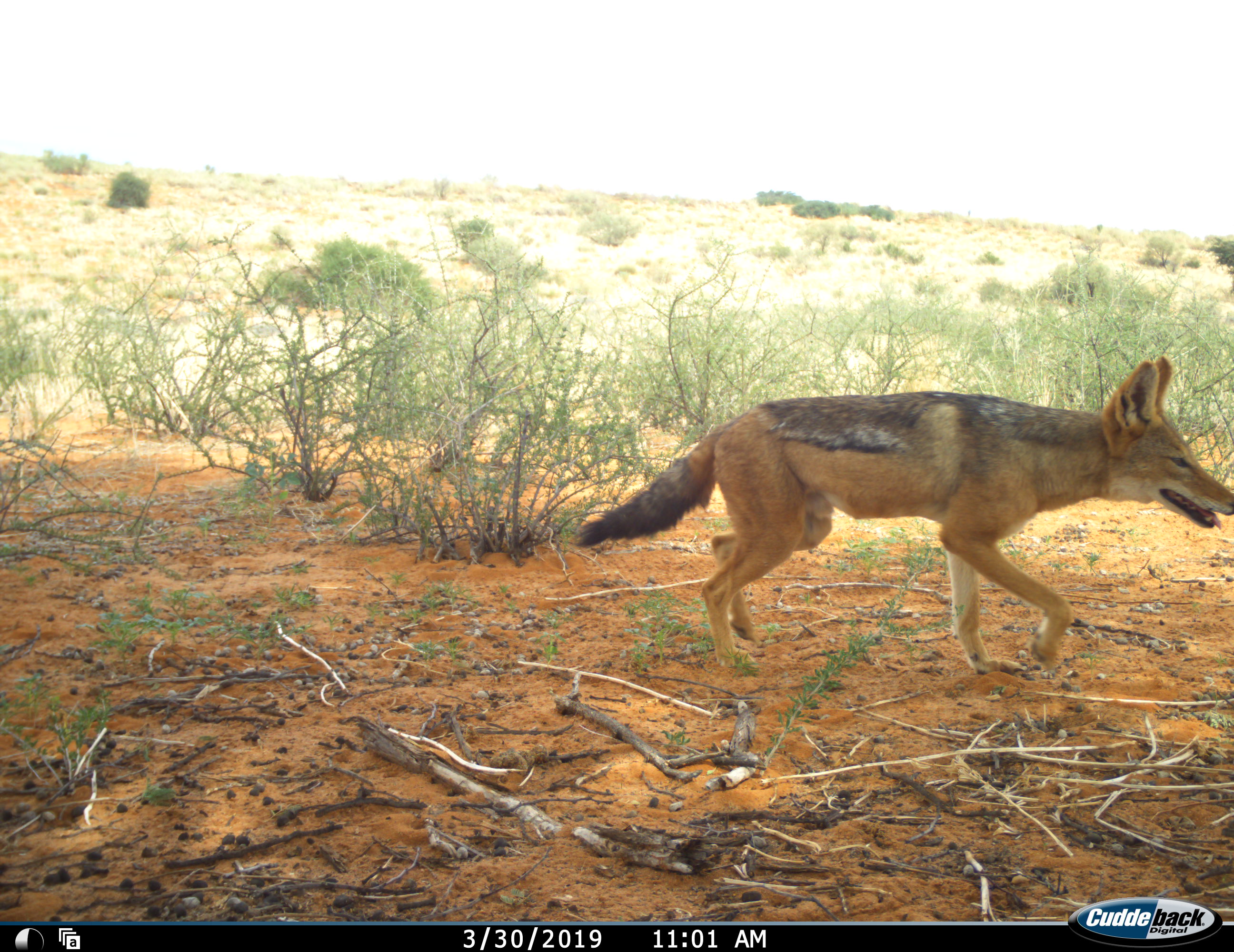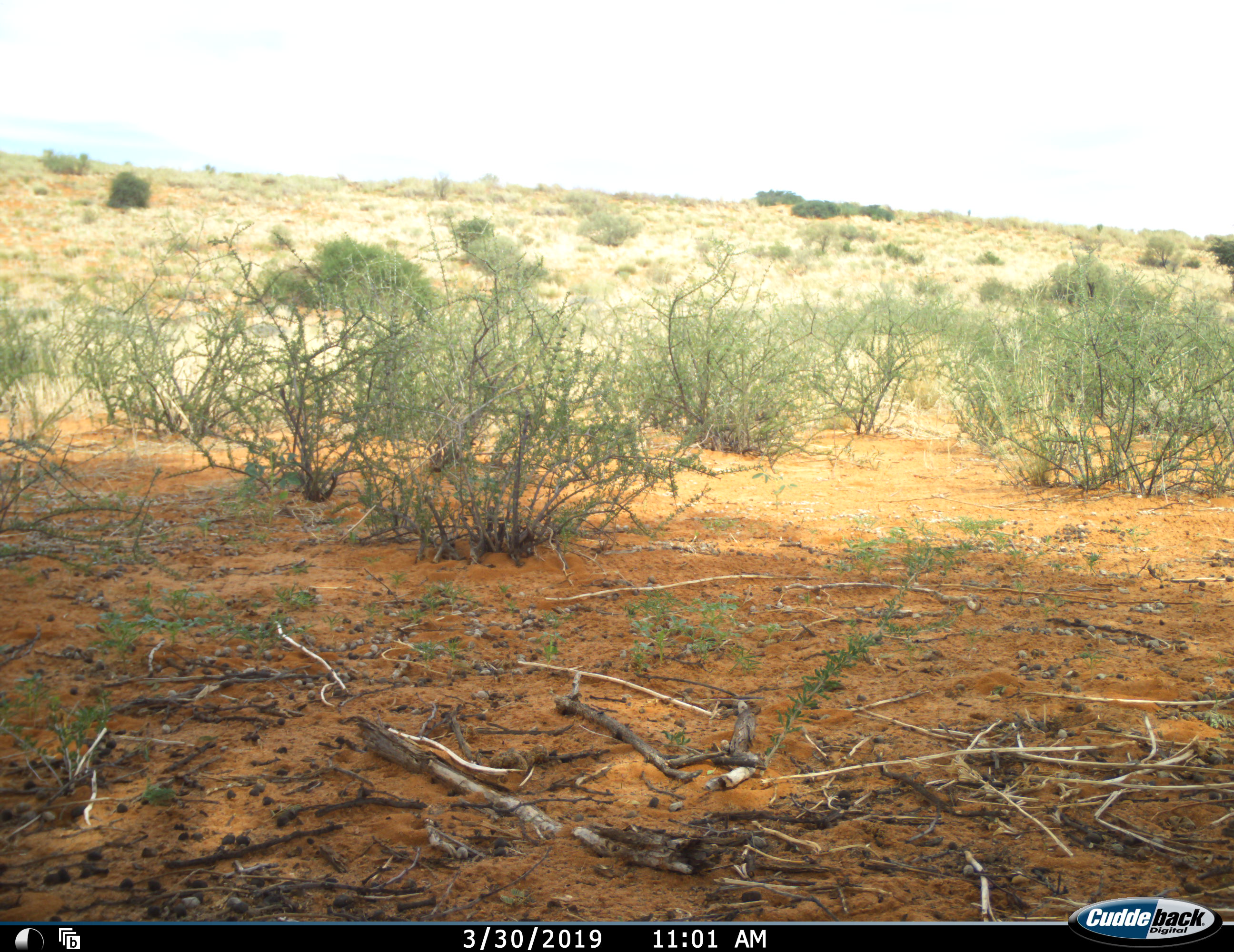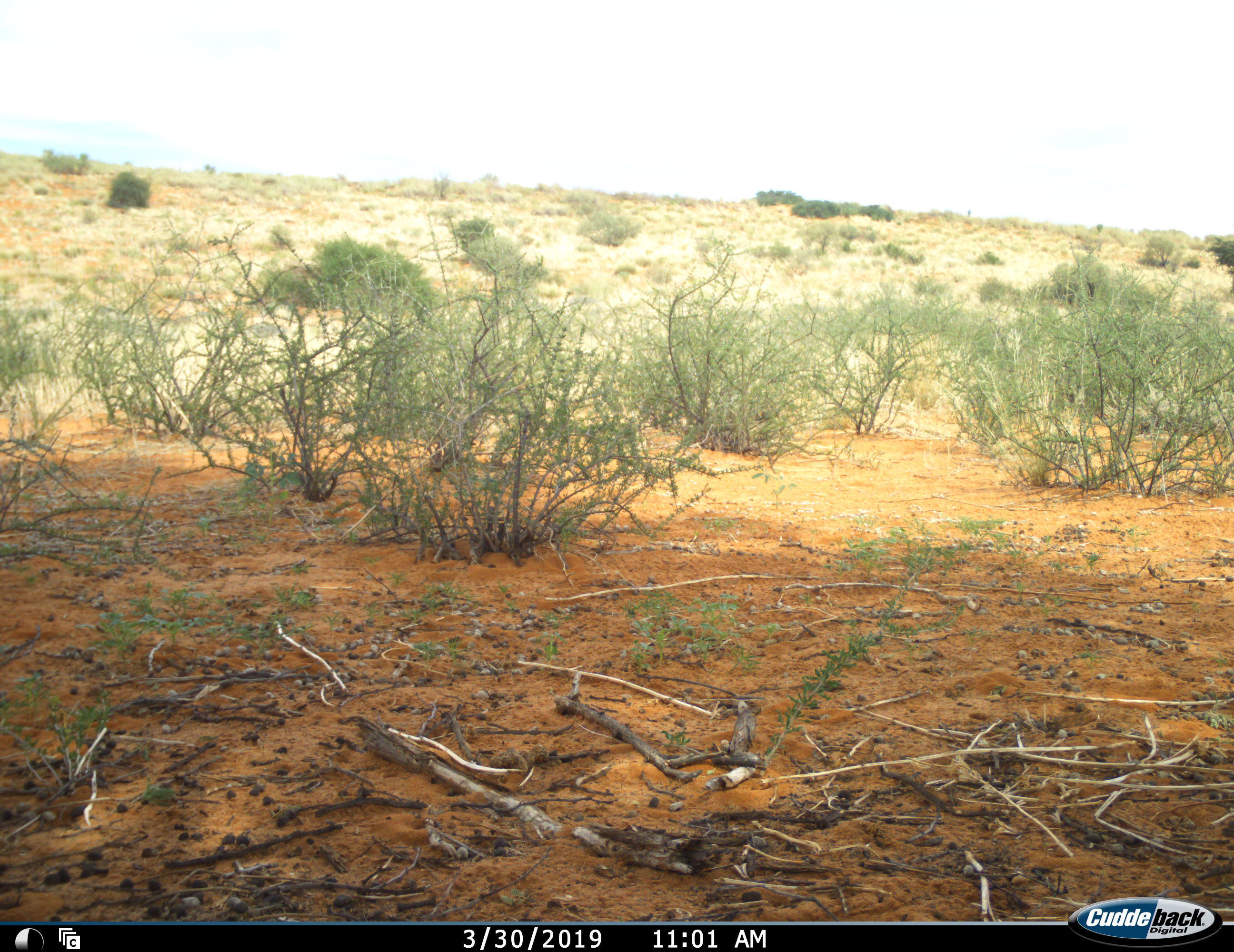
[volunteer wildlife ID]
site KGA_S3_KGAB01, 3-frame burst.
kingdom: Animalia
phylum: Chordata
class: Mammalia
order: Carnivora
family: Canidae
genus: Lupulella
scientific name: Lupulella mesomelas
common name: black-backed jackal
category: jackalblackbacked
Jackalblackbacked (black-backed jackal) (Lupulella mesomelas), count 1. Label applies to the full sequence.